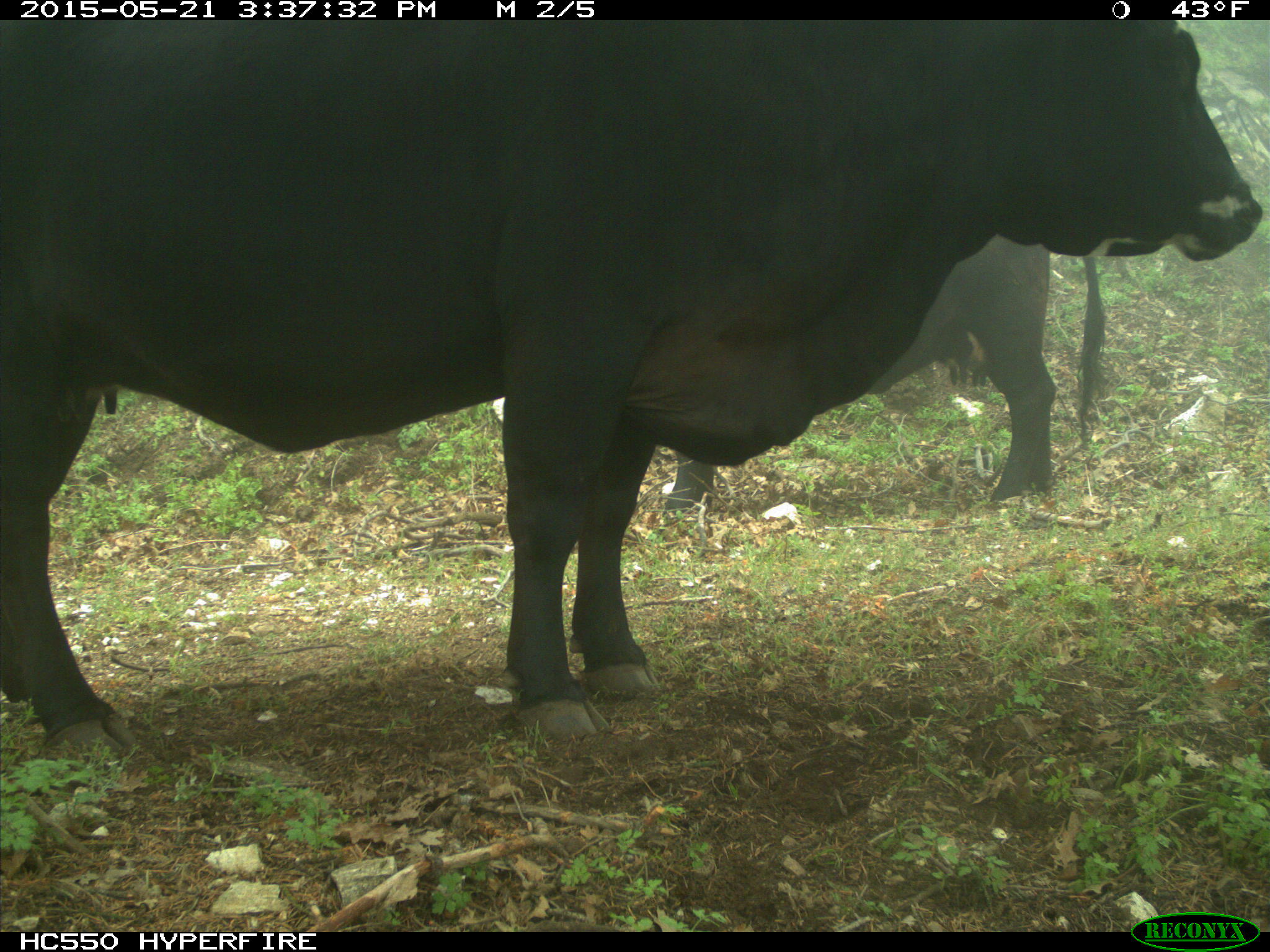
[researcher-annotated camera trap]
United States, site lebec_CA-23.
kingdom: Animalia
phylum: Chordata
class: Mammalia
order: Artiodactyla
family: Bovidae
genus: Bos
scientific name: Bos taurus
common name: domestic cow